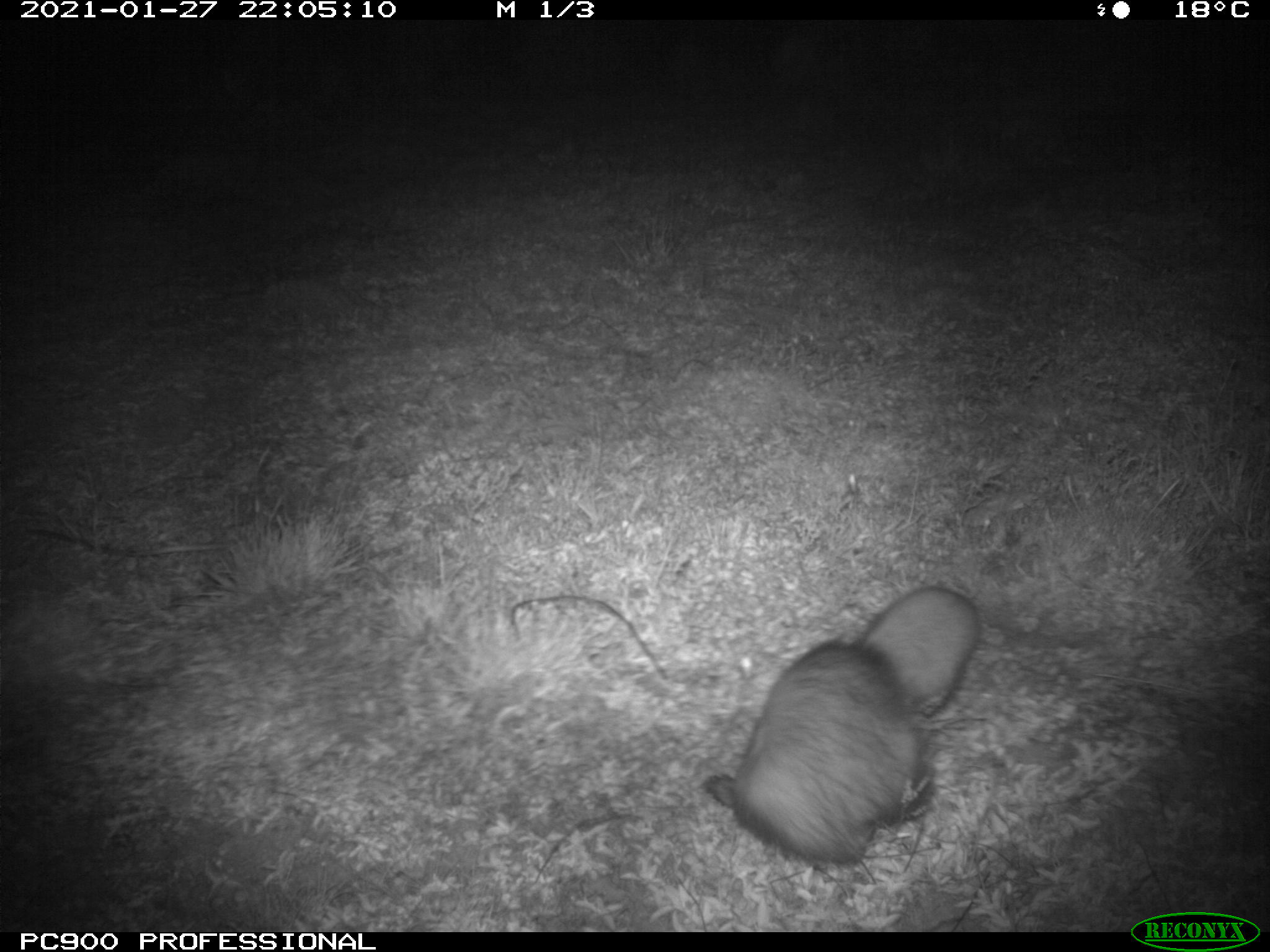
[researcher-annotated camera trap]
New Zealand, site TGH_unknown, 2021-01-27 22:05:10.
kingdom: Animalia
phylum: Chordata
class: Mammalia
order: Carnivora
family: Mustelidae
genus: Mustela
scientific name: Mustela furo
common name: ferret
Ferret (Mustela furo).